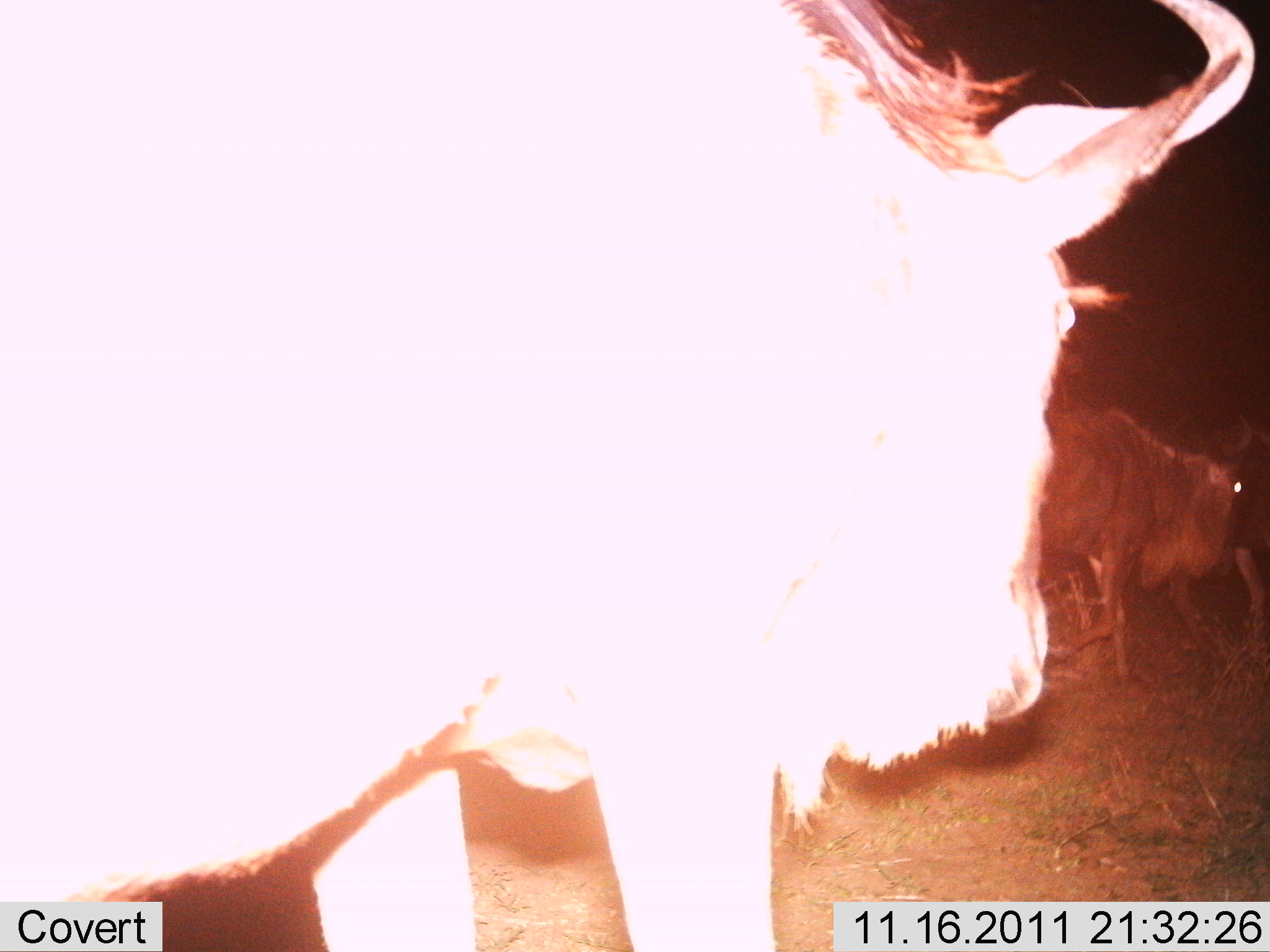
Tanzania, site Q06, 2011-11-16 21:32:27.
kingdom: Animalia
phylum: Chordata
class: Mammalia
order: Artiodactyla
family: Bovidae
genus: Connochaetes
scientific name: Connochaetes taurinus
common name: blue wildebeest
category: wildebeest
Wildebeest (blue wildebeest) (Connochaetes taurinus), count 2. Behavior (volunteer vote fractions): standing 50%, resting 0%, moving 56%, interacting 0%. Young present (vote fraction): 0%. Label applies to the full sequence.